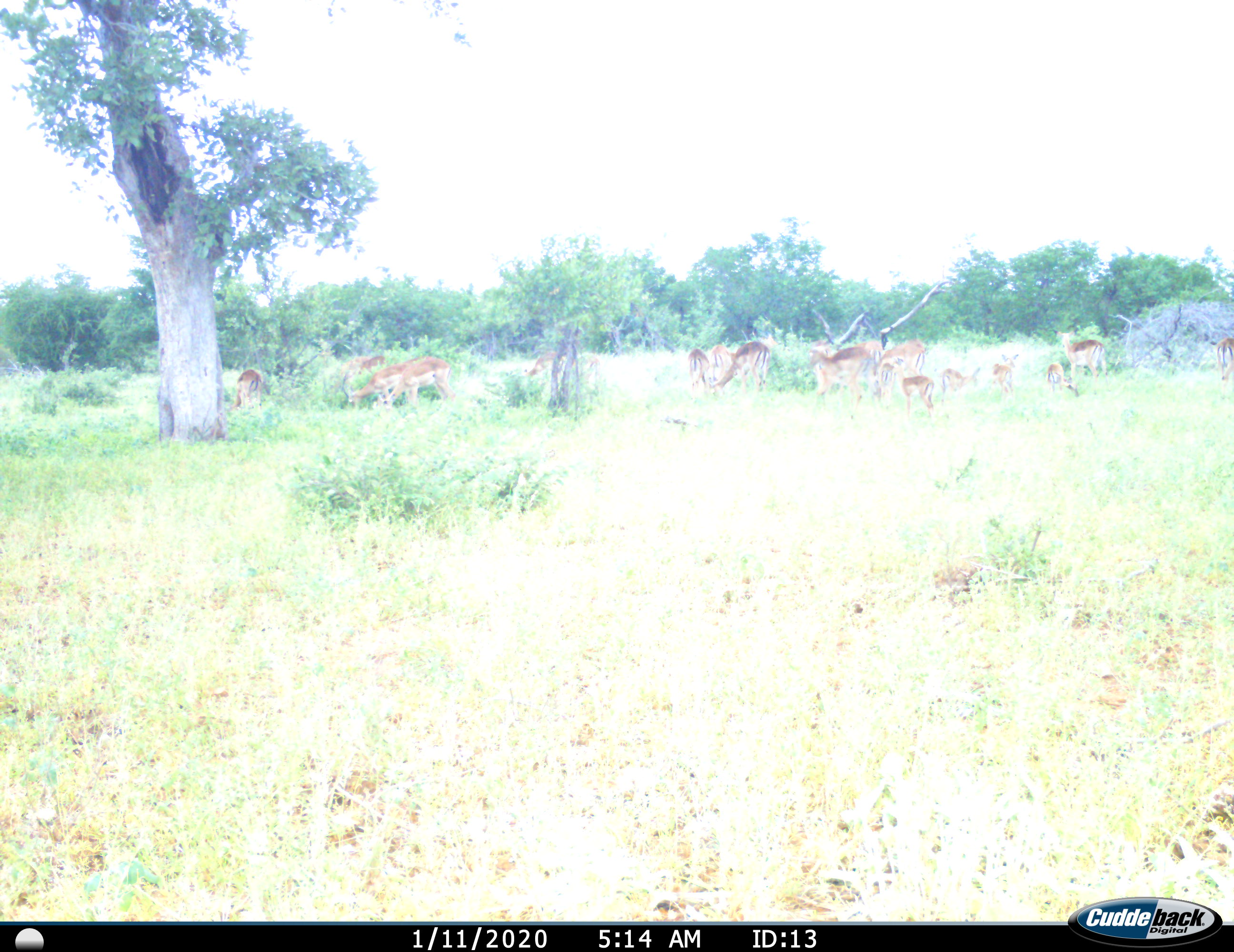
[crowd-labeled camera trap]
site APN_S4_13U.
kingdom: Animalia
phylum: Chordata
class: Mammalia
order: Artiodactyla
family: Bovidae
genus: Aepyceros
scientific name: Aepyceros melampus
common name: impala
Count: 11-50.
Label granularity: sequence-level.